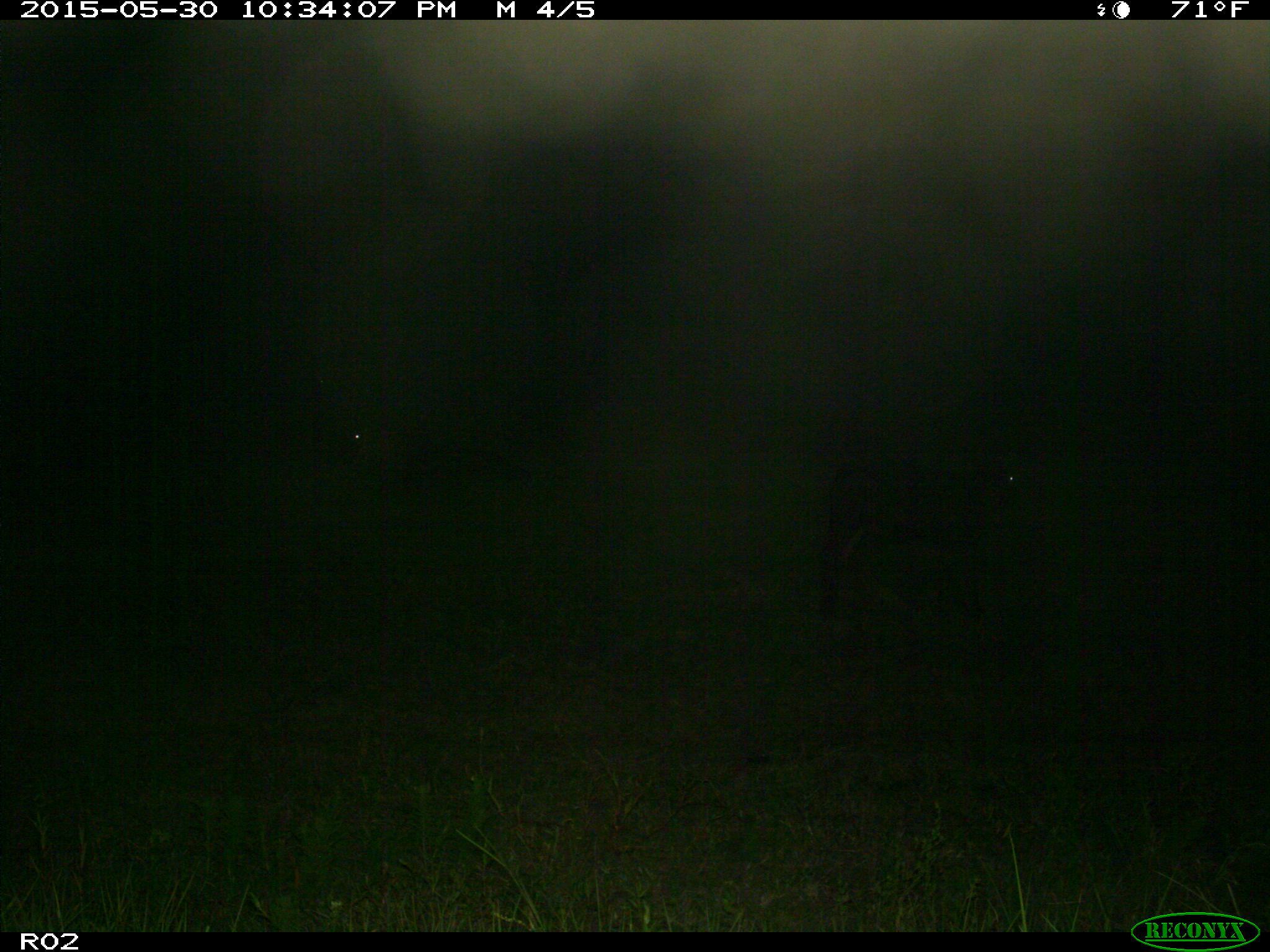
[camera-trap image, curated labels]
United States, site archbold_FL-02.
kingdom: Animalia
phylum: Chordata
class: Mammalia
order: Artiodactyla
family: Bovidae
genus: Bos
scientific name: Bos taurus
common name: domestic cow